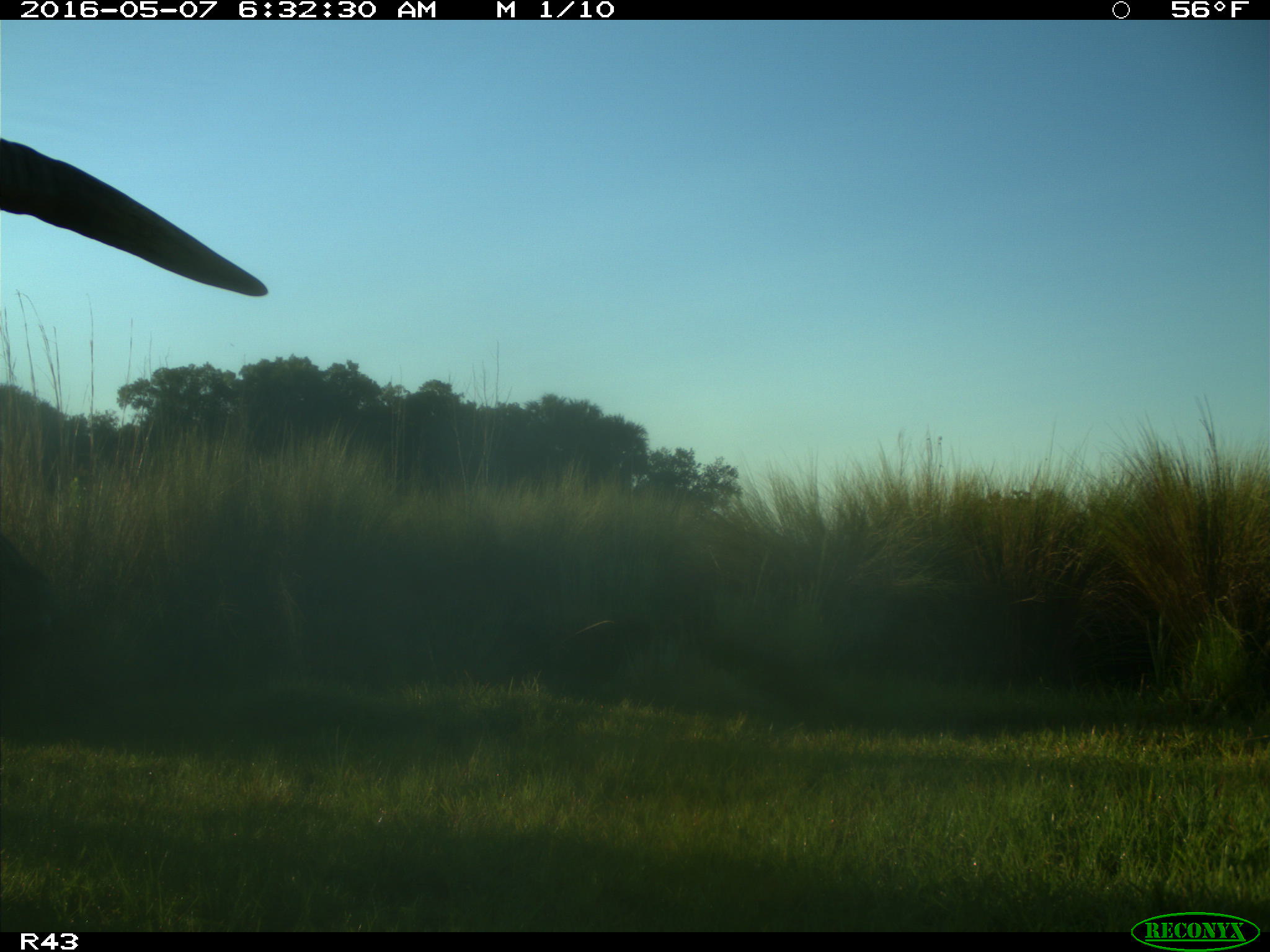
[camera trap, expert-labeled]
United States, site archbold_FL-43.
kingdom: Animalia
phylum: Chordata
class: Mammalia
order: Artiodactyla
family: Bovidae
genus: Bos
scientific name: Bos taurus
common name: domestic cow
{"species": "Bos taurus (domestic cow)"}